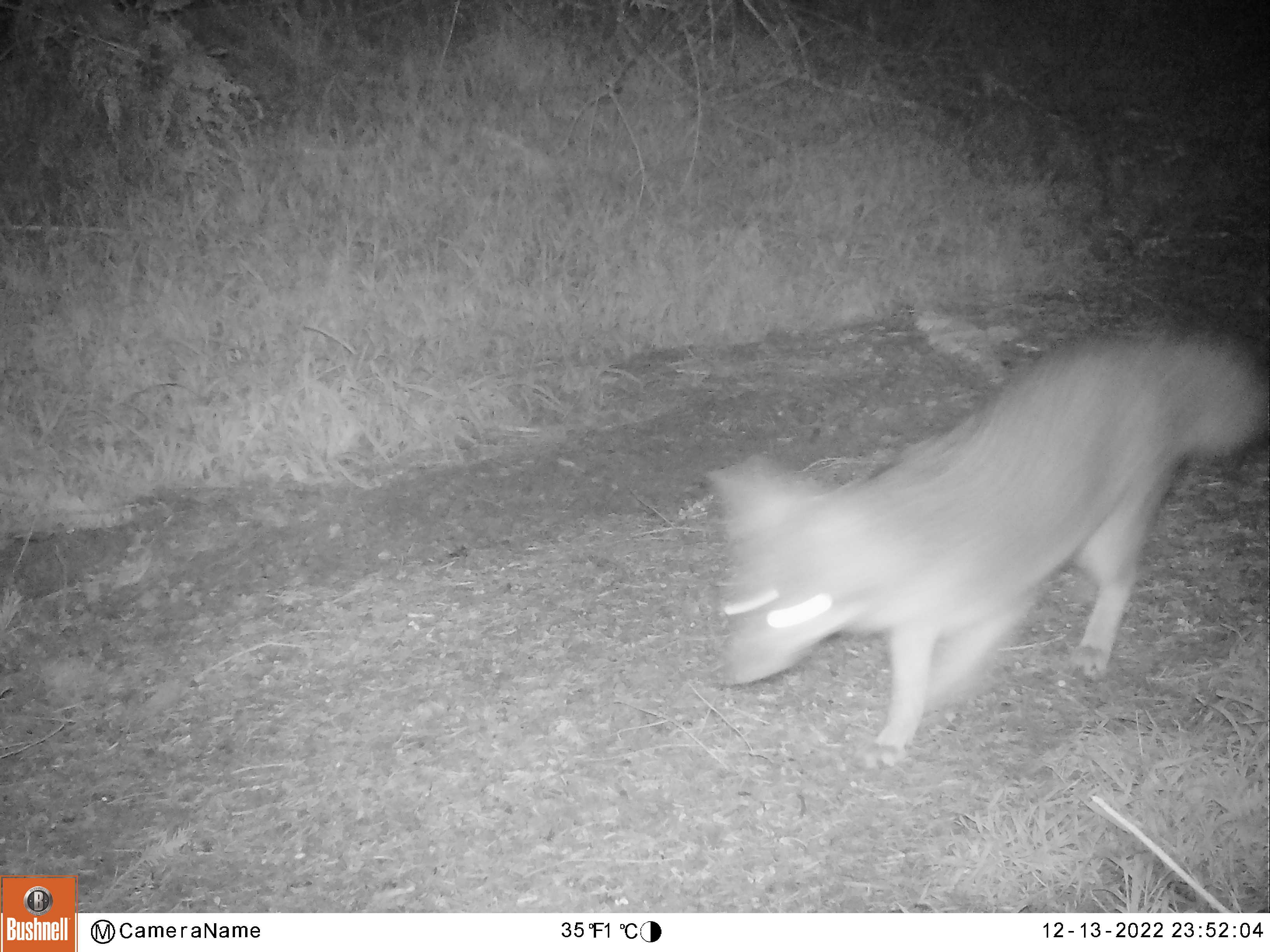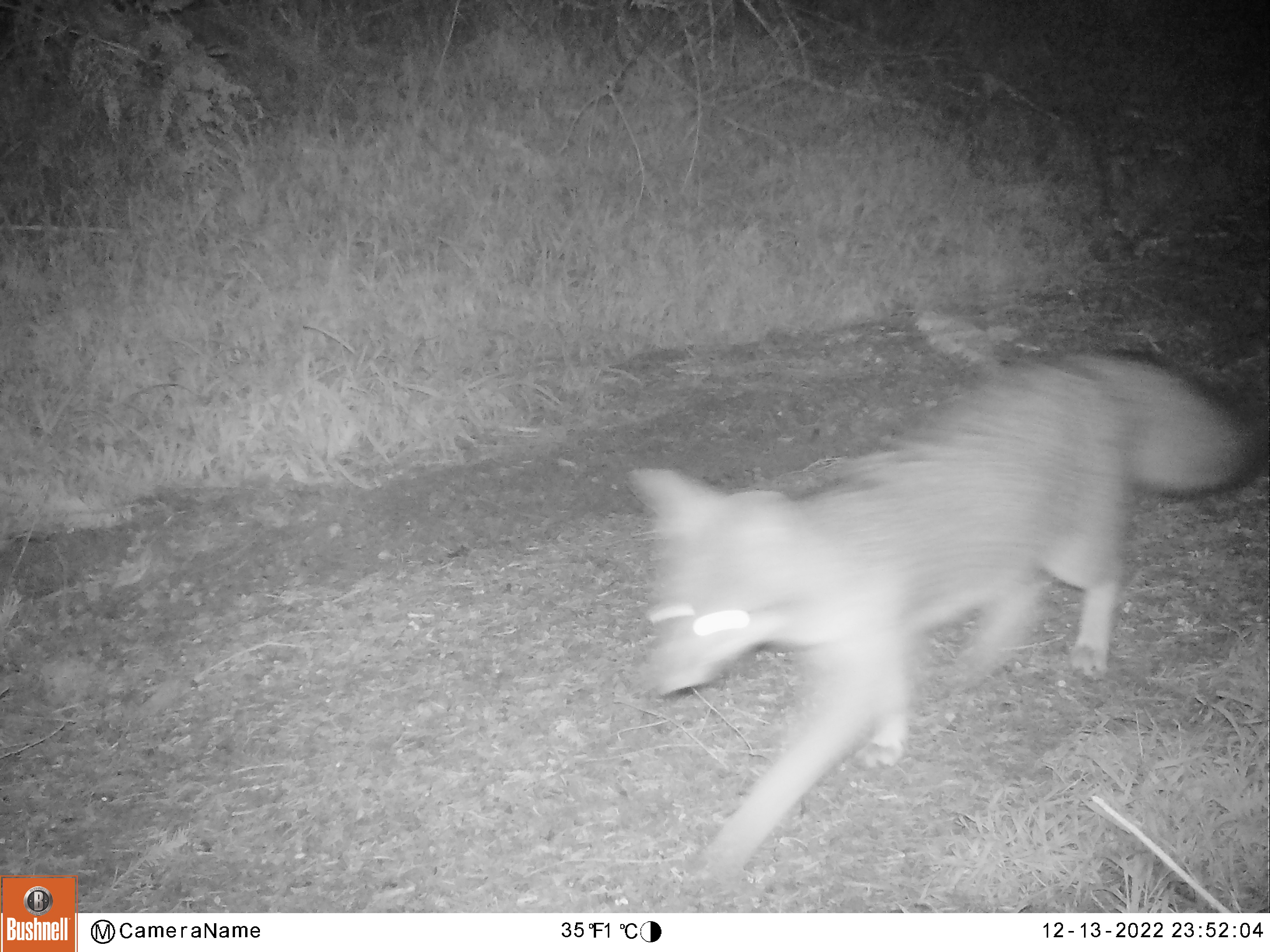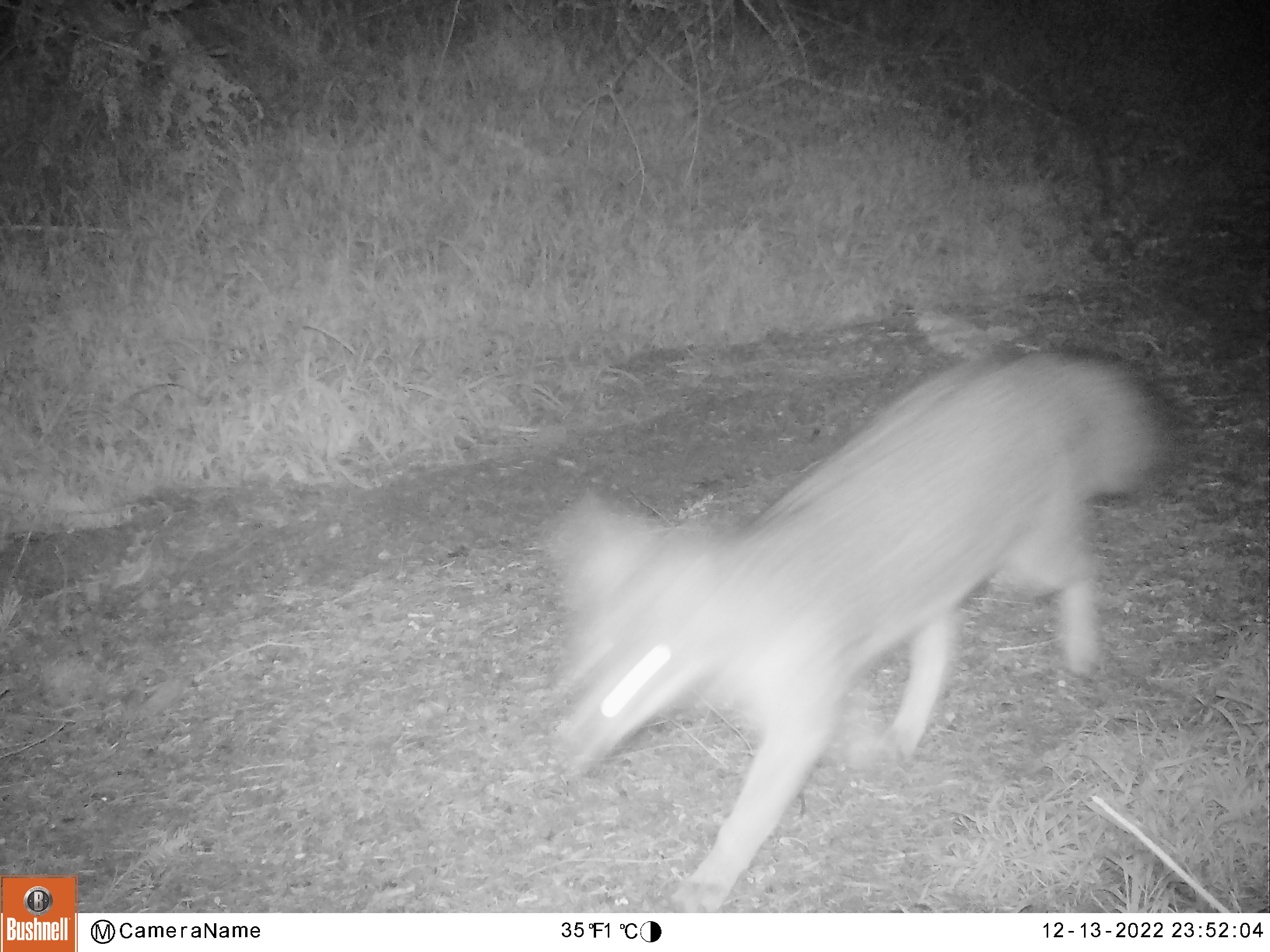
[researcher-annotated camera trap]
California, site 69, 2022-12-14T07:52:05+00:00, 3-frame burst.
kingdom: Animalia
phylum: Chordata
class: Mammalia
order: Carnivora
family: Canidae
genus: Urocyon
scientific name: Urocyon cinereoargenteus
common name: gray fox